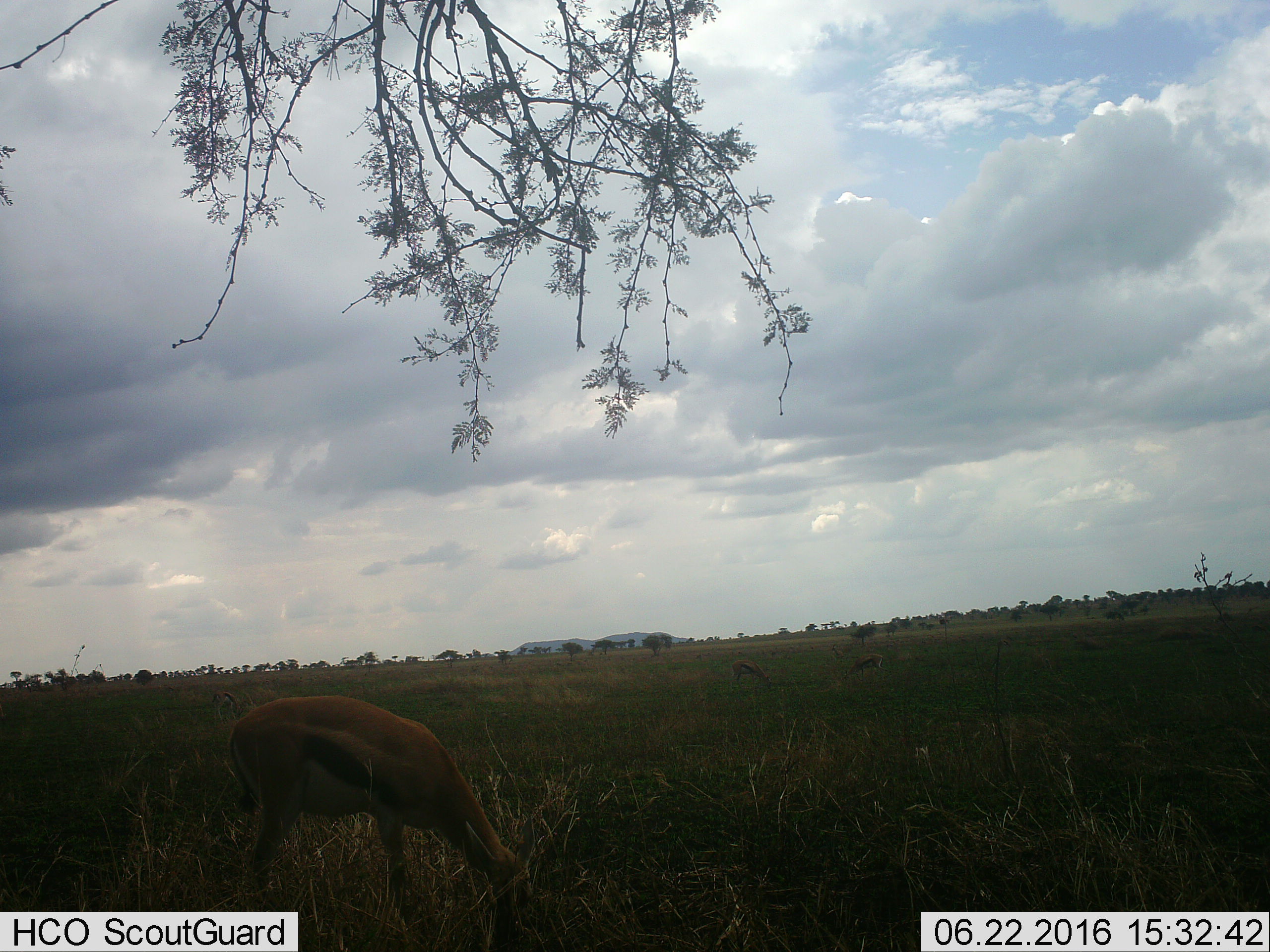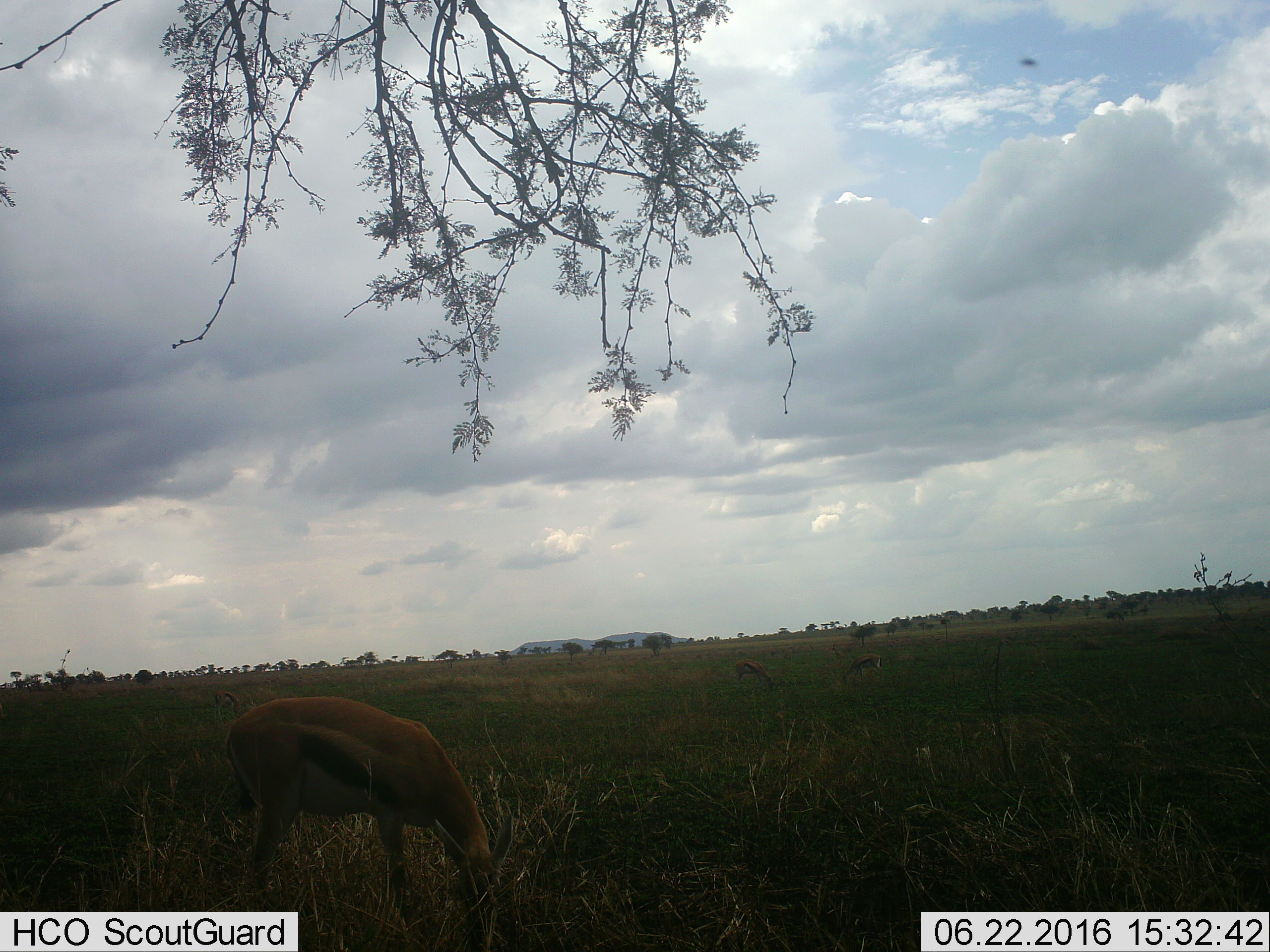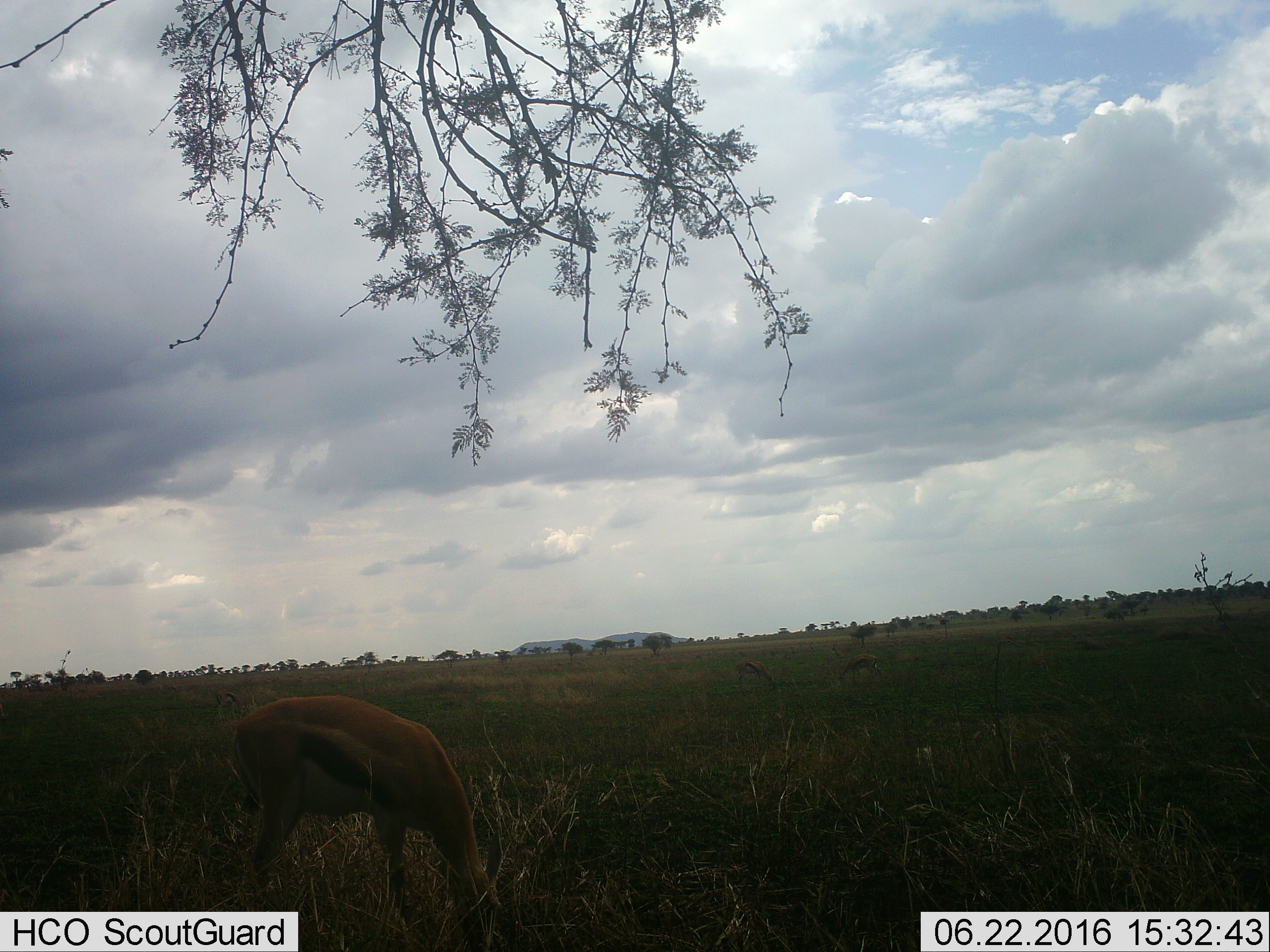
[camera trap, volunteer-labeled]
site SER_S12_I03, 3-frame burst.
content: unidentified animal